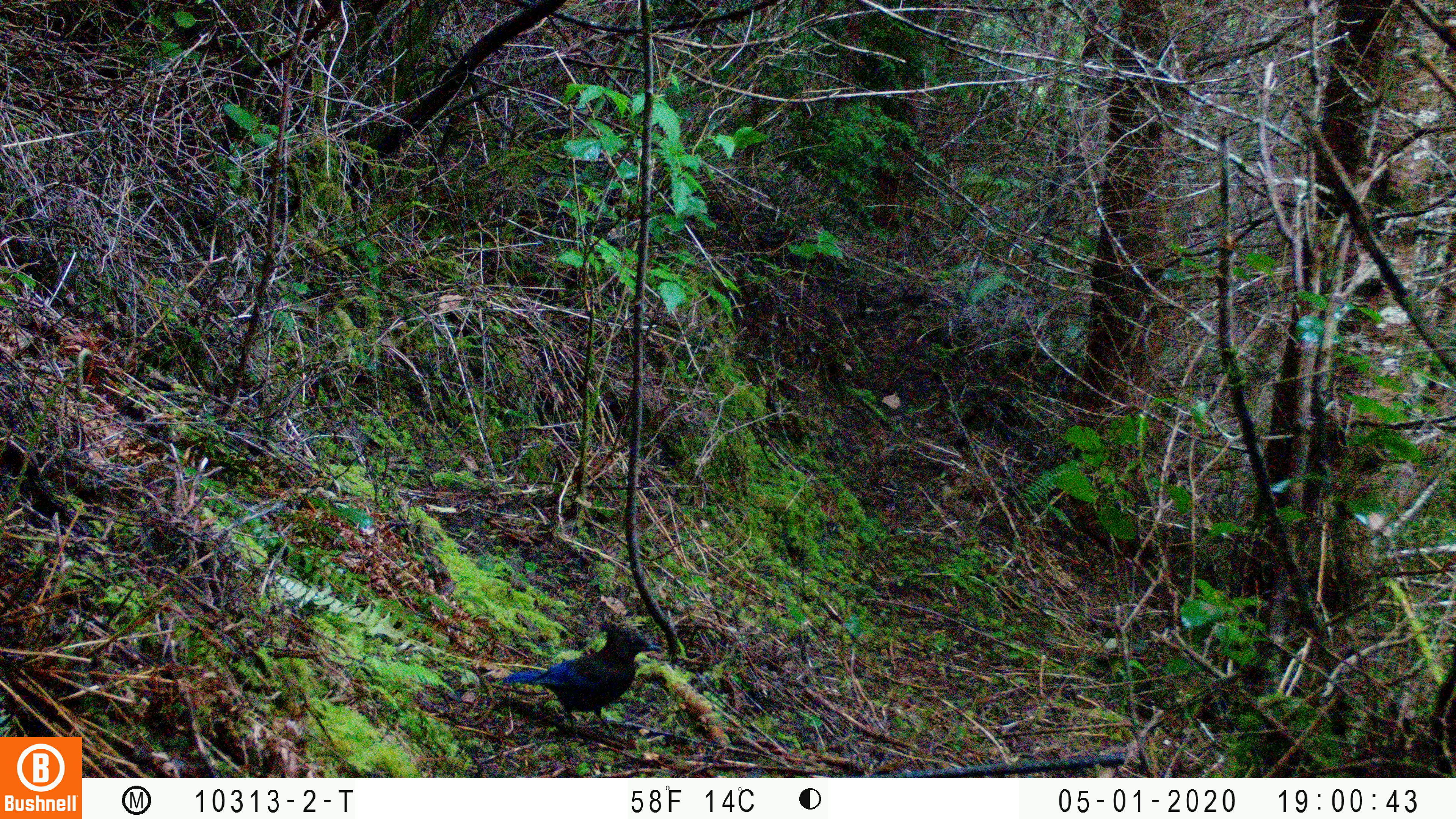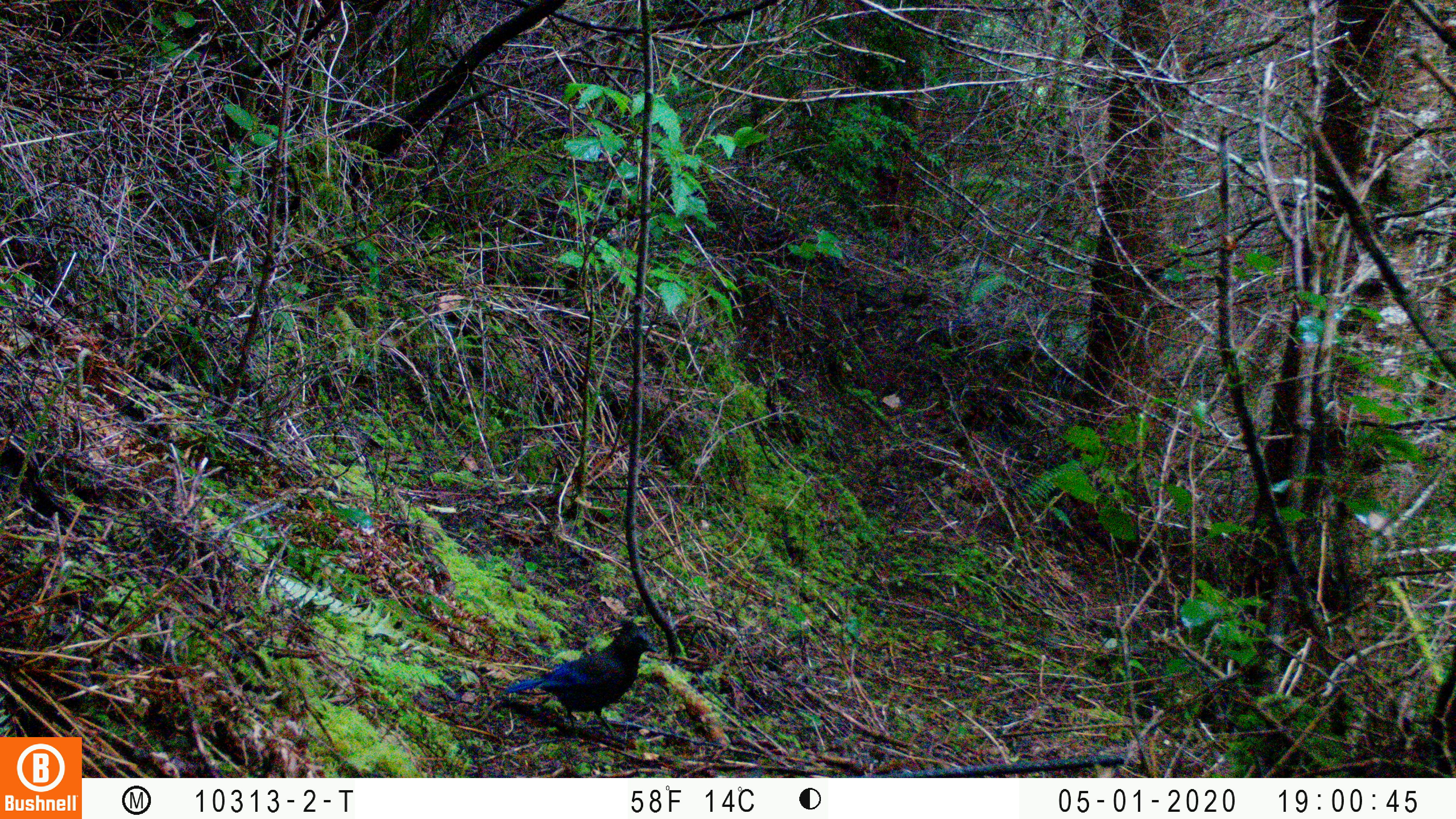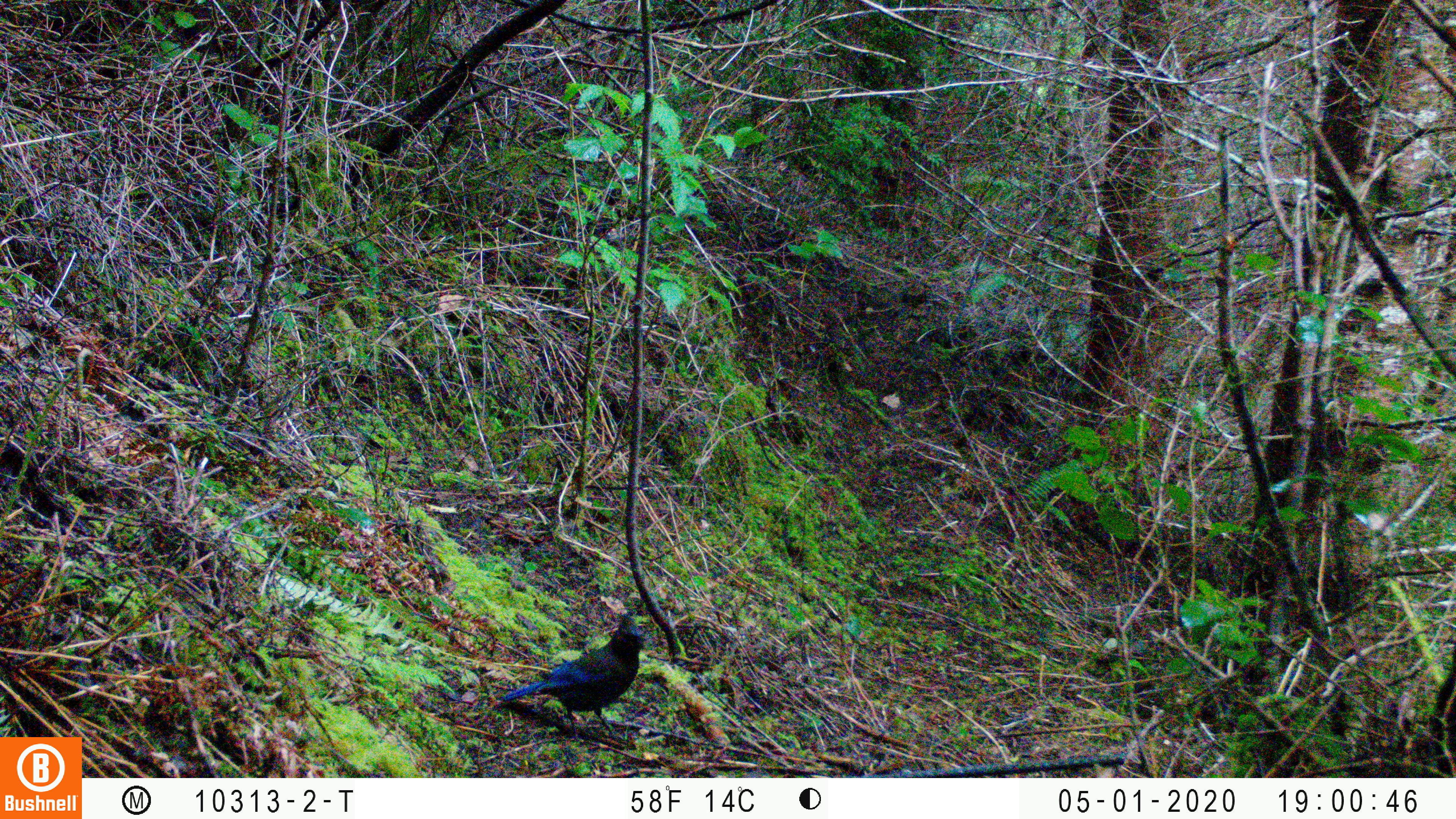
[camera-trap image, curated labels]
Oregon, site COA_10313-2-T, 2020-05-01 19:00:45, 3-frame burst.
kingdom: Animalia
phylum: Chordata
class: Aves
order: Passeriformes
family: Corvidae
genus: Cyanocitta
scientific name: Cyanocitta stelleri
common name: steller's jay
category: stellers jay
Stellers jay (steller's jay) (Cyanocitta stelleri).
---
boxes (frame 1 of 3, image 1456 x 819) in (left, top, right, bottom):
stellers jay: (497, 624, 661, 730)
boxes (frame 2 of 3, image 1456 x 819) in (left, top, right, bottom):
stellers jay: (511, 620, 656, 732)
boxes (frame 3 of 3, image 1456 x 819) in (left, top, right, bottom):
stellers jay: (492, 610, 648, 731)